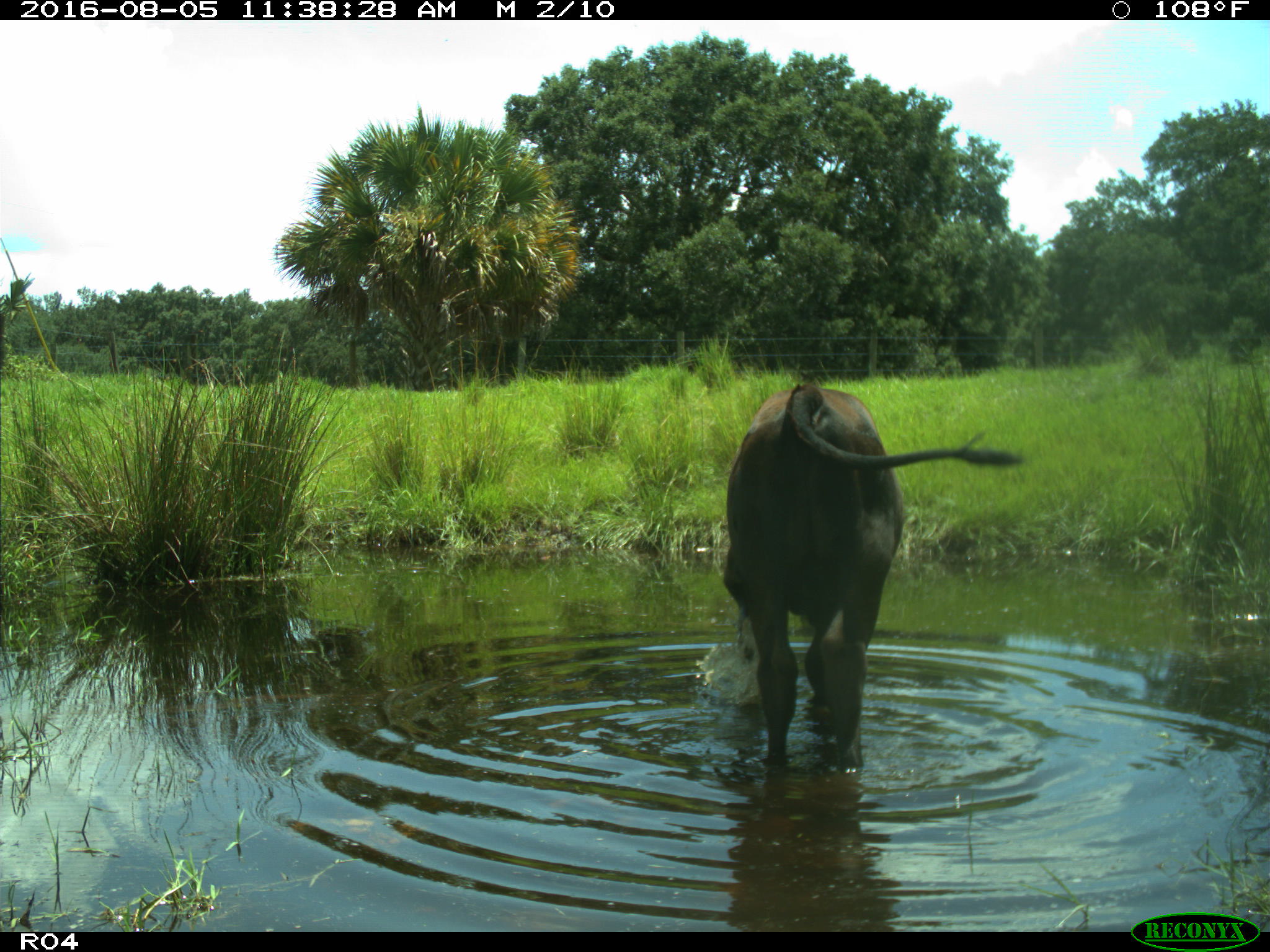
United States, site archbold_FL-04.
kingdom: Animalia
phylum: Chordata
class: Mammalia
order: Artiodactyla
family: Bovidae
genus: Bos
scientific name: Bos taurus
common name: domestic cow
Bos taurus (domestic cow).